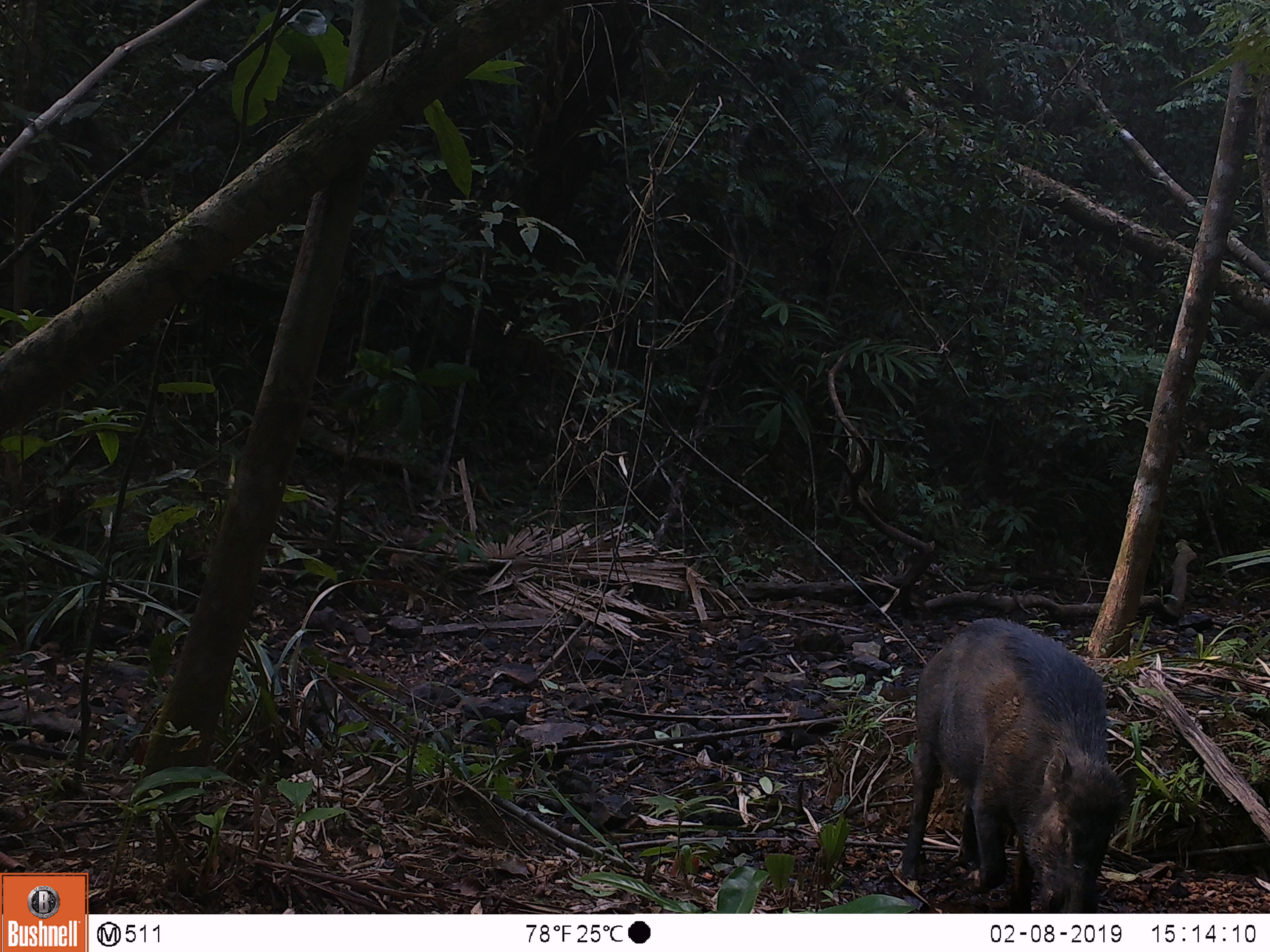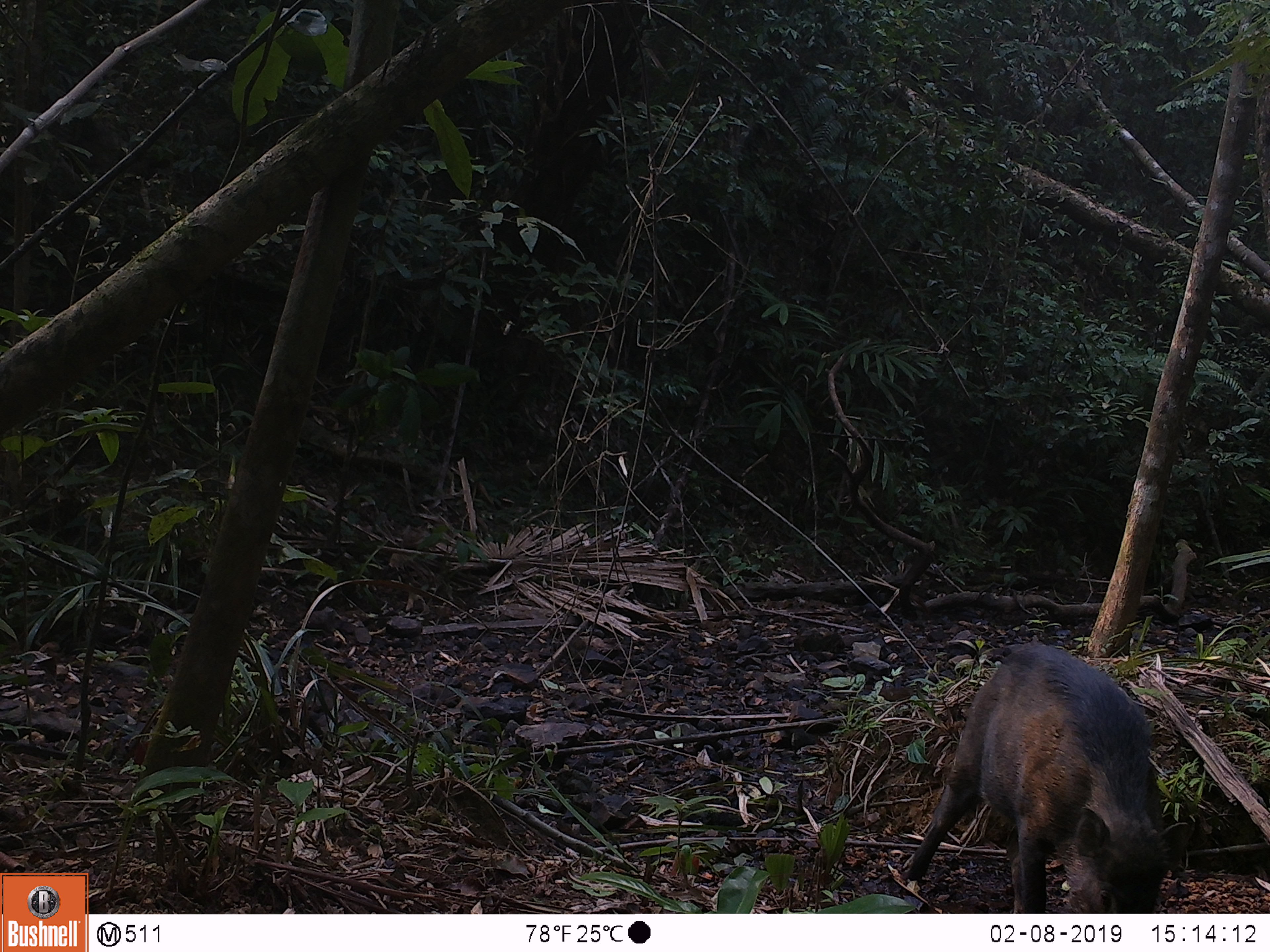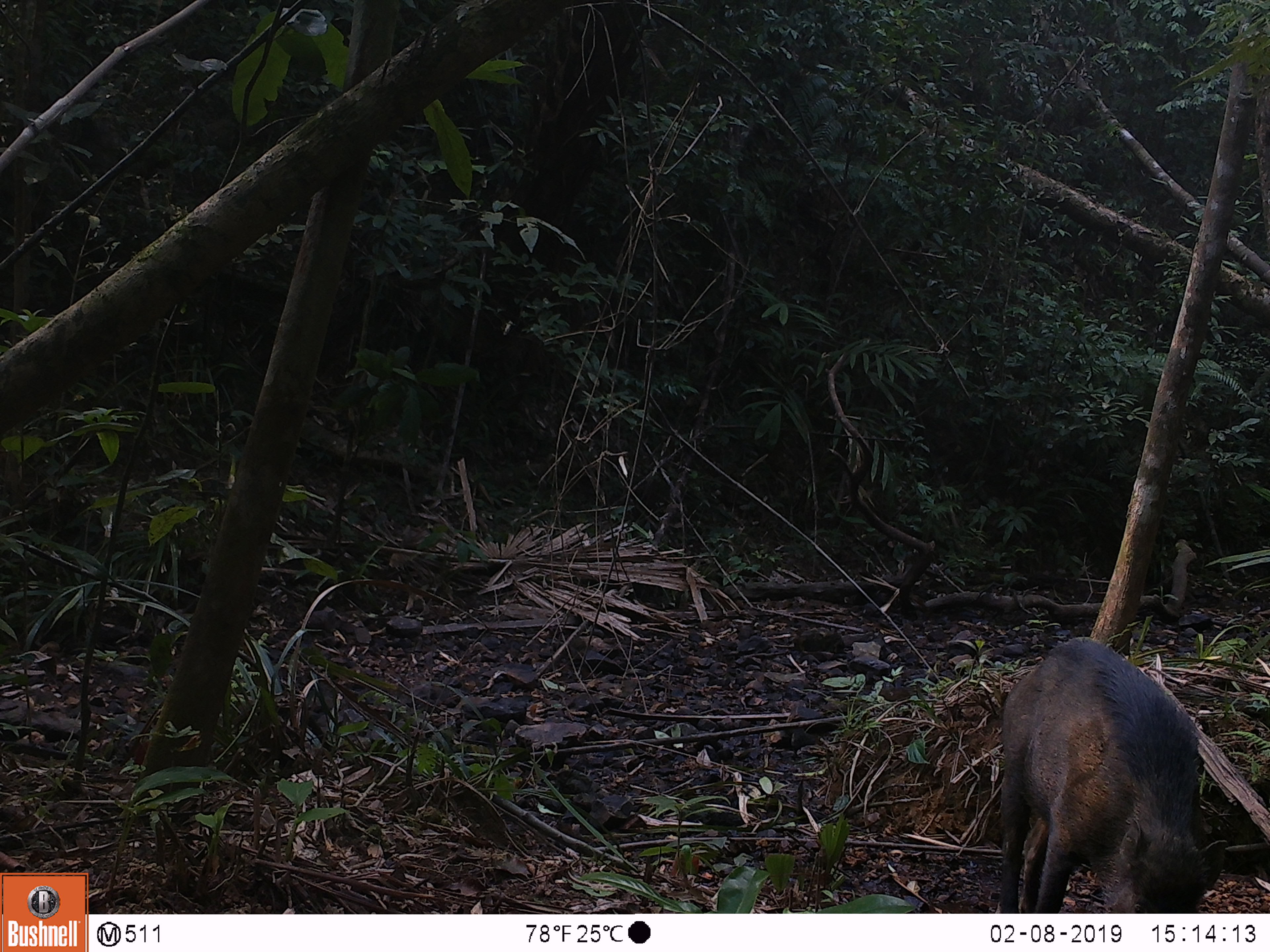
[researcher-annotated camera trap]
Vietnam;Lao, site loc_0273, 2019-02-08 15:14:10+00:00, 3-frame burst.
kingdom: Animalia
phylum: Chordata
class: Mammalia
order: Artiodactyla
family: Suidae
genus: Sus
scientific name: Sus scrofa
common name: eurasian wild pig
Eurasian wild pig (Sus scrofa). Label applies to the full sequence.